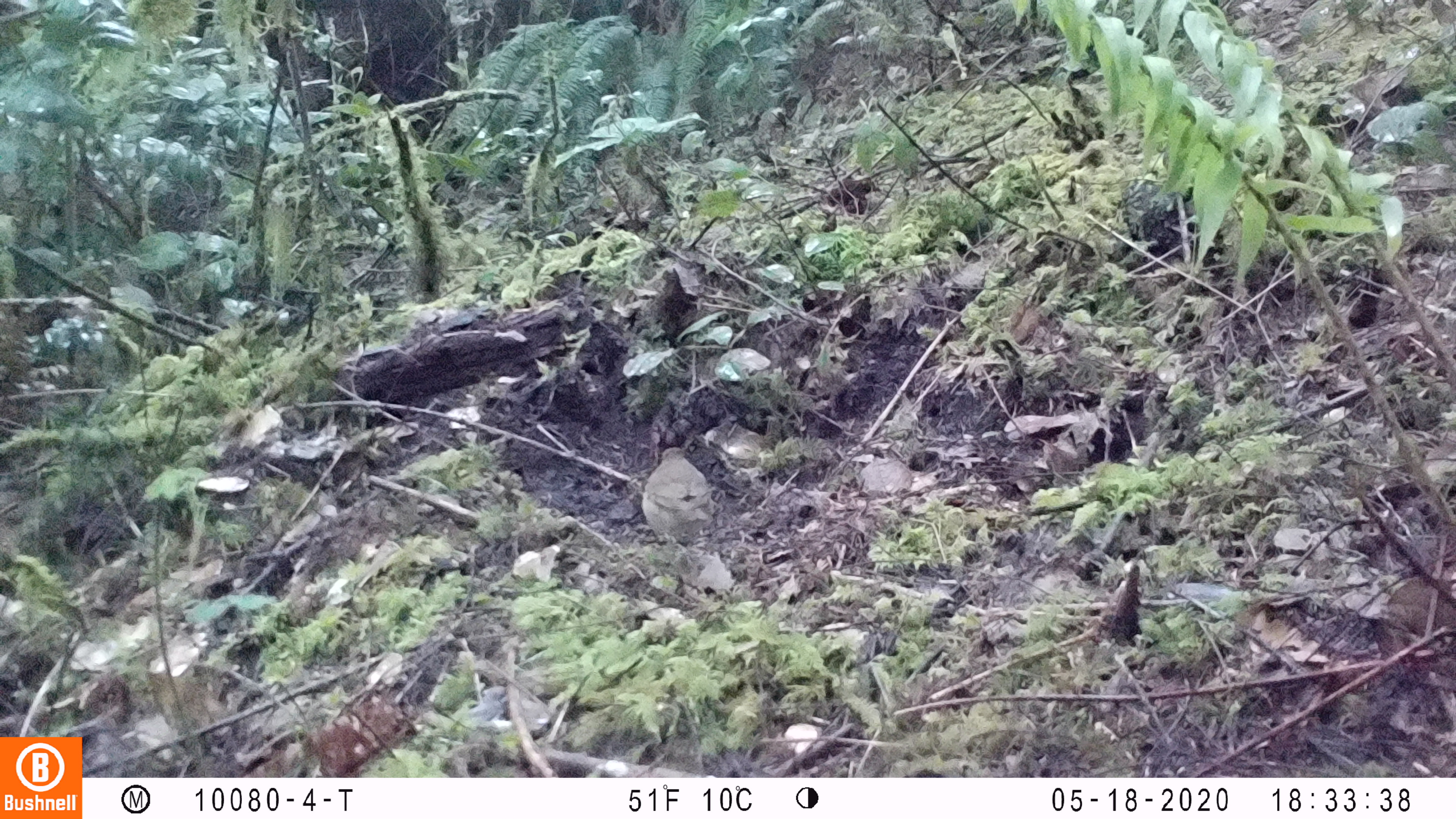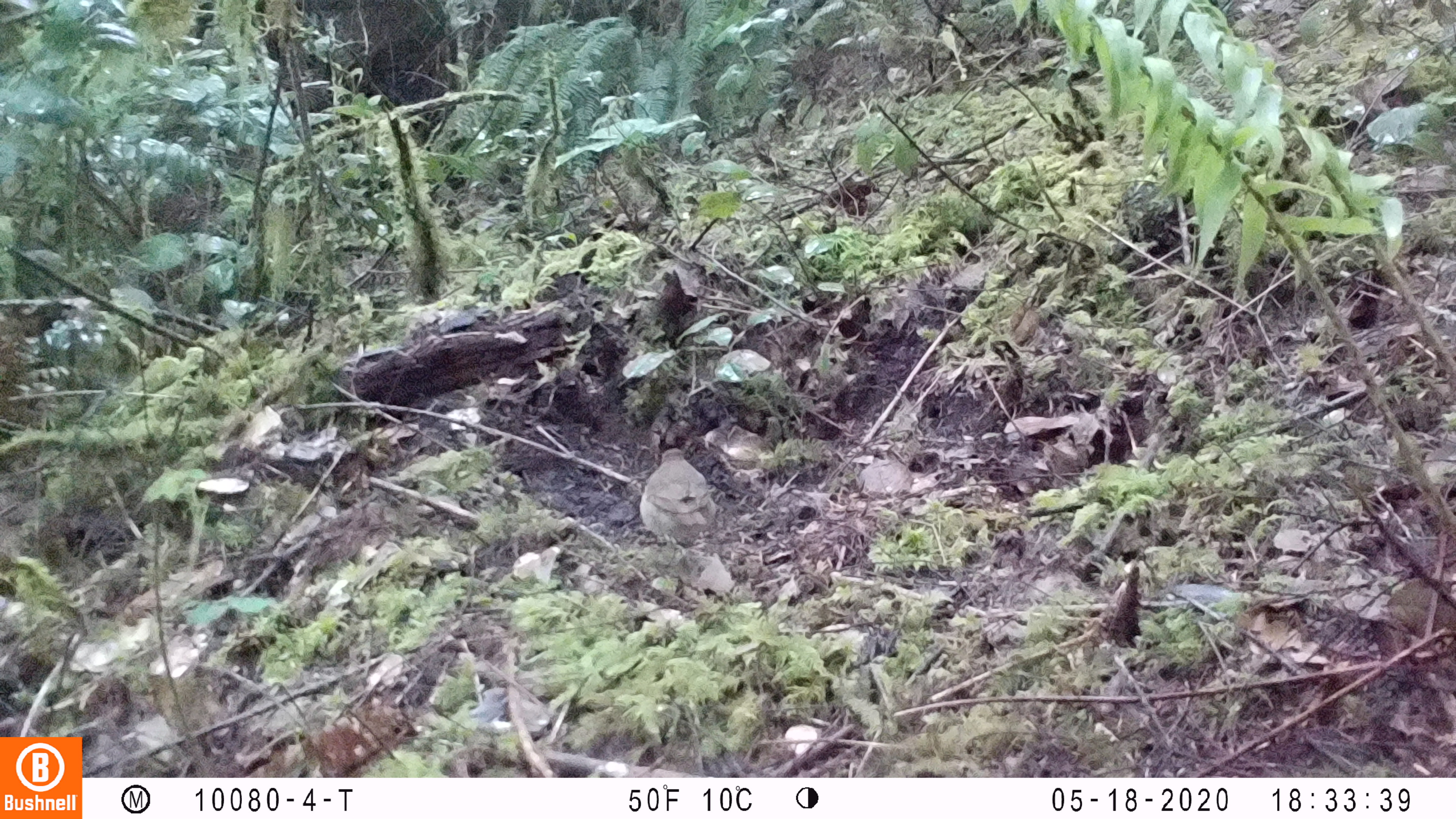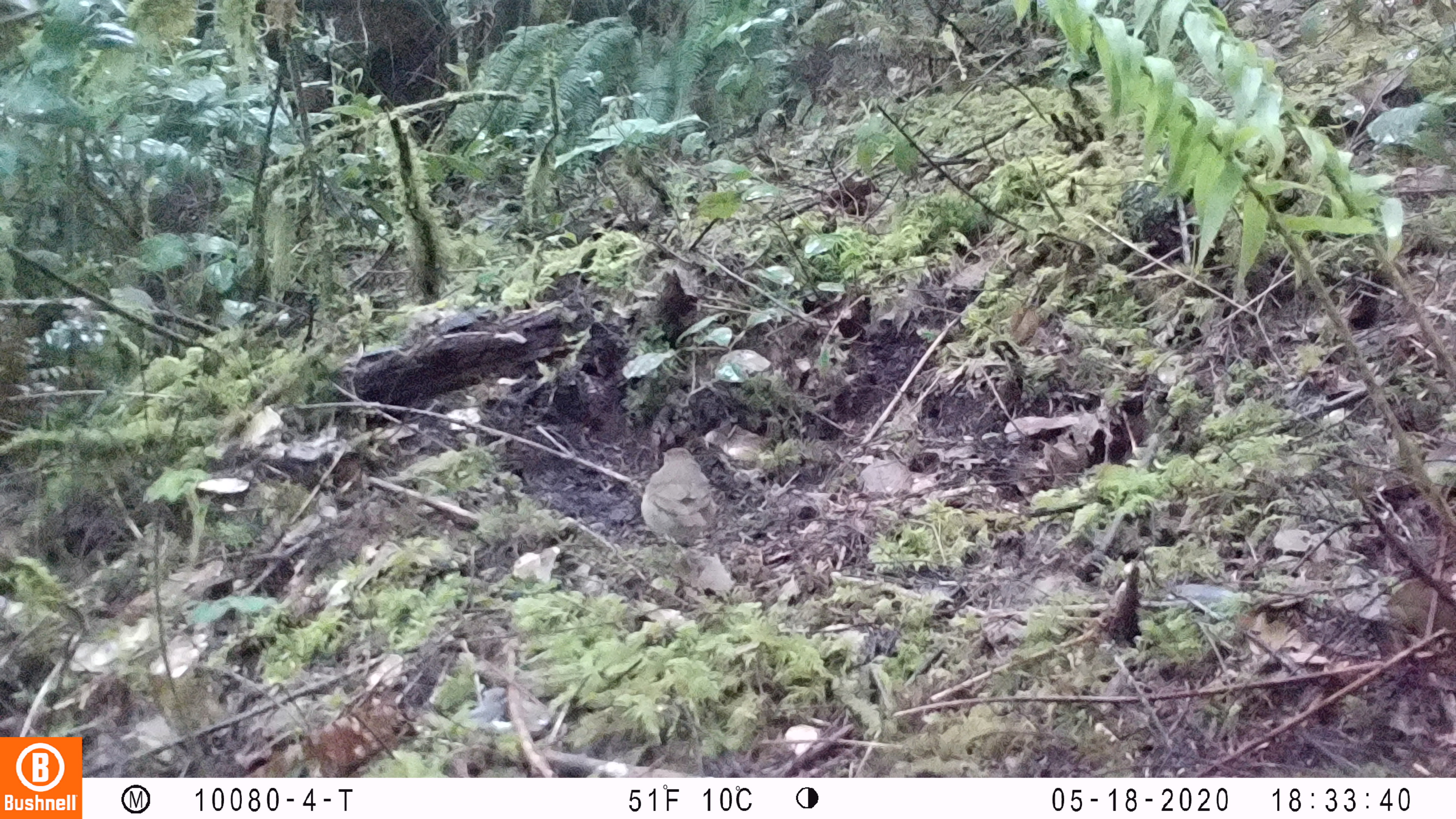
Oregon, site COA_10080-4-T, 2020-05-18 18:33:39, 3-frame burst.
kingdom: Animalia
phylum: Chordata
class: Aves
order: Passeriformes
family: Turdidae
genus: Catharus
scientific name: Catharus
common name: brown thrushes and nightingale-thrushes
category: catharus species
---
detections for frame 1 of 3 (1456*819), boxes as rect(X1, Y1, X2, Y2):
catharus species: rect(622, 435, 728, 582)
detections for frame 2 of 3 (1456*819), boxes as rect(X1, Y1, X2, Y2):
catharus species: rect(632, 444, 723, 548)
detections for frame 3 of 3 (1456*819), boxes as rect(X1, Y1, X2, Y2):
catharus species: rect(638, 445, 719, 553)